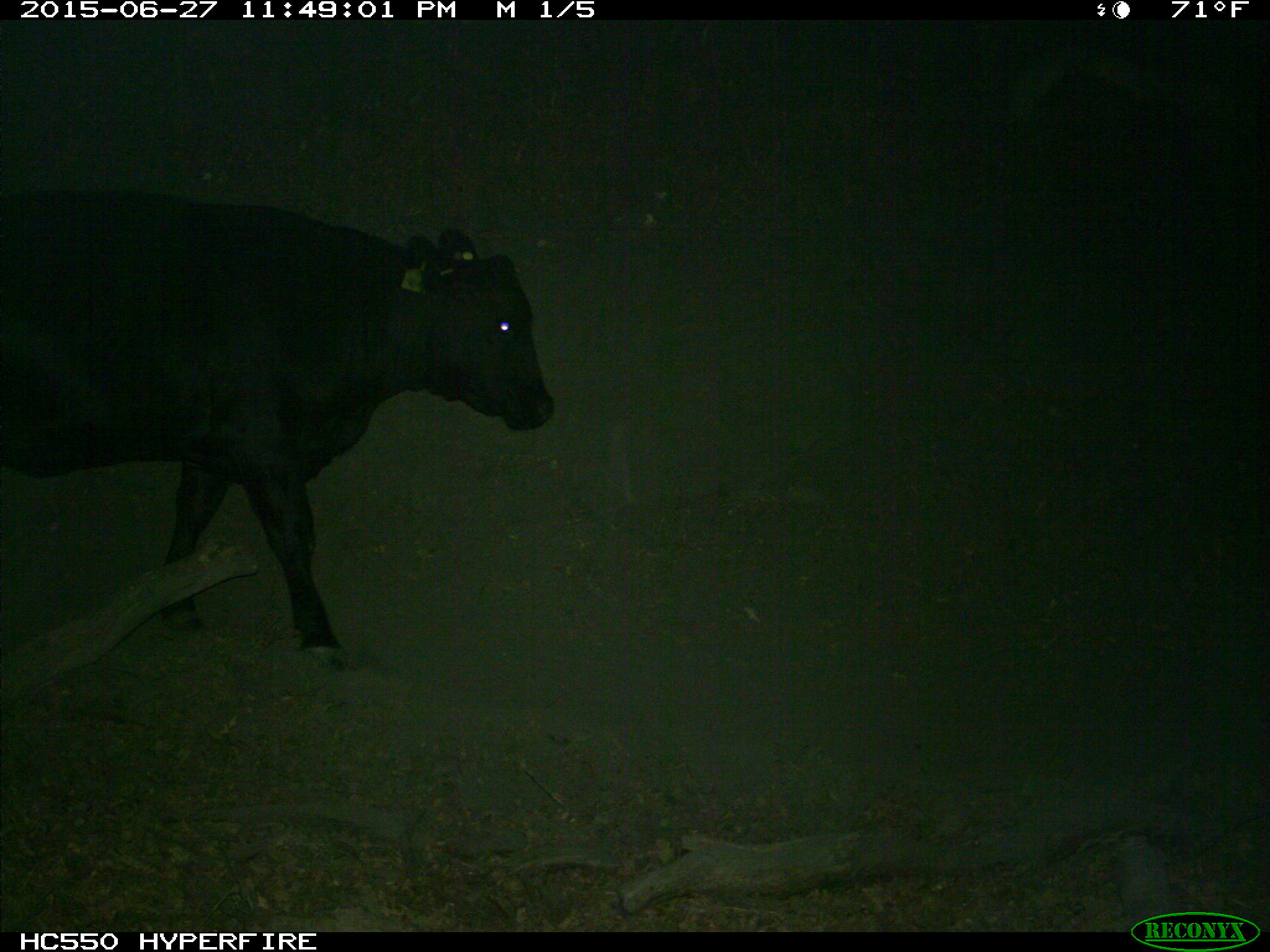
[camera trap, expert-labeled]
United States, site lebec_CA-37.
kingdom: Animalia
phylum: Chordata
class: Mammalia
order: Artiodactyla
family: Bovidae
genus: Bos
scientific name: Bos taurus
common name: domestic cow